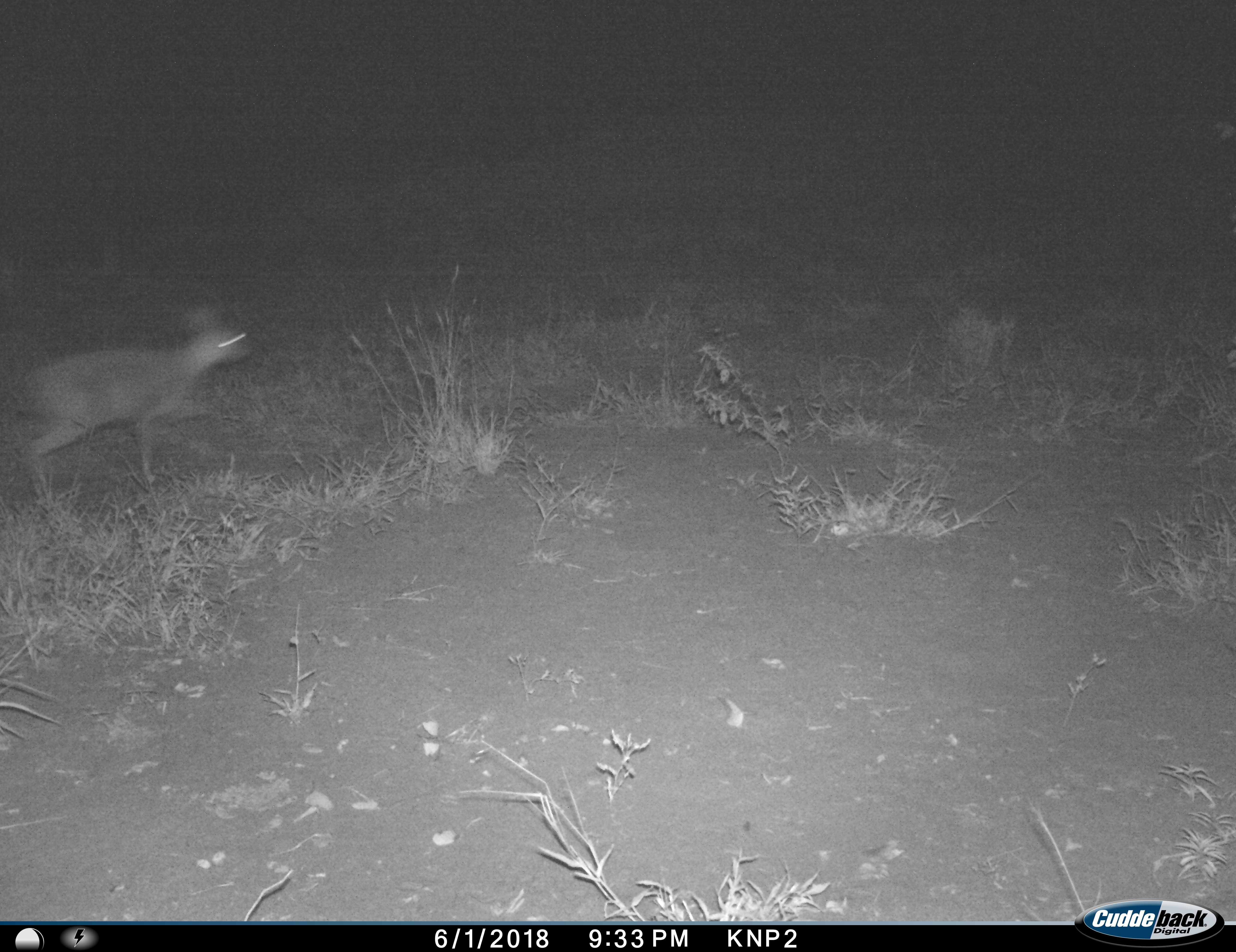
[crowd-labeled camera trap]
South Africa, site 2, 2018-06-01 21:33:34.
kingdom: Animalia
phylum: Chordata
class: Mammalia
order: Artiodactyla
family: Bovidae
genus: Raphicerus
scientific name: Raphicerus campestris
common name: steenbok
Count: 1.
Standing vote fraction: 0%.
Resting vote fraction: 0%.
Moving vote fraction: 100%.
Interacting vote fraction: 0%.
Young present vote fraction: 0%.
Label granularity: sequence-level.